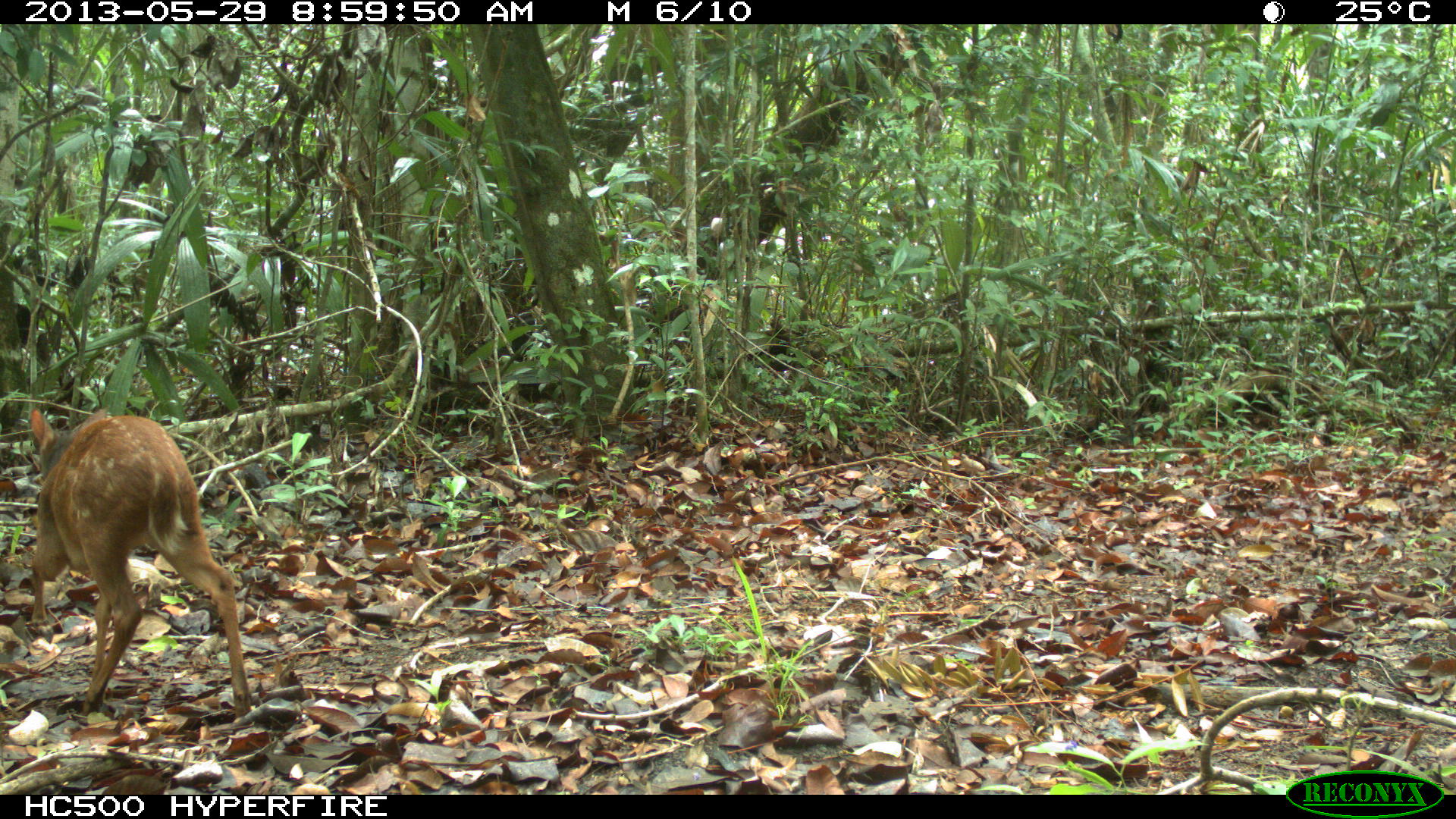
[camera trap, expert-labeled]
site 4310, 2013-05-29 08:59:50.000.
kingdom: Animalia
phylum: Chordata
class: Mammalia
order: Artiodactyla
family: Cervidae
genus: Mazama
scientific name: Mazama temama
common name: central american red brocket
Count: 1.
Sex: female.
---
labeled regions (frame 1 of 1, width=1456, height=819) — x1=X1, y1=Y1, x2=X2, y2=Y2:
mazama temama: x1=23, y1=404, x2=253, y2=722